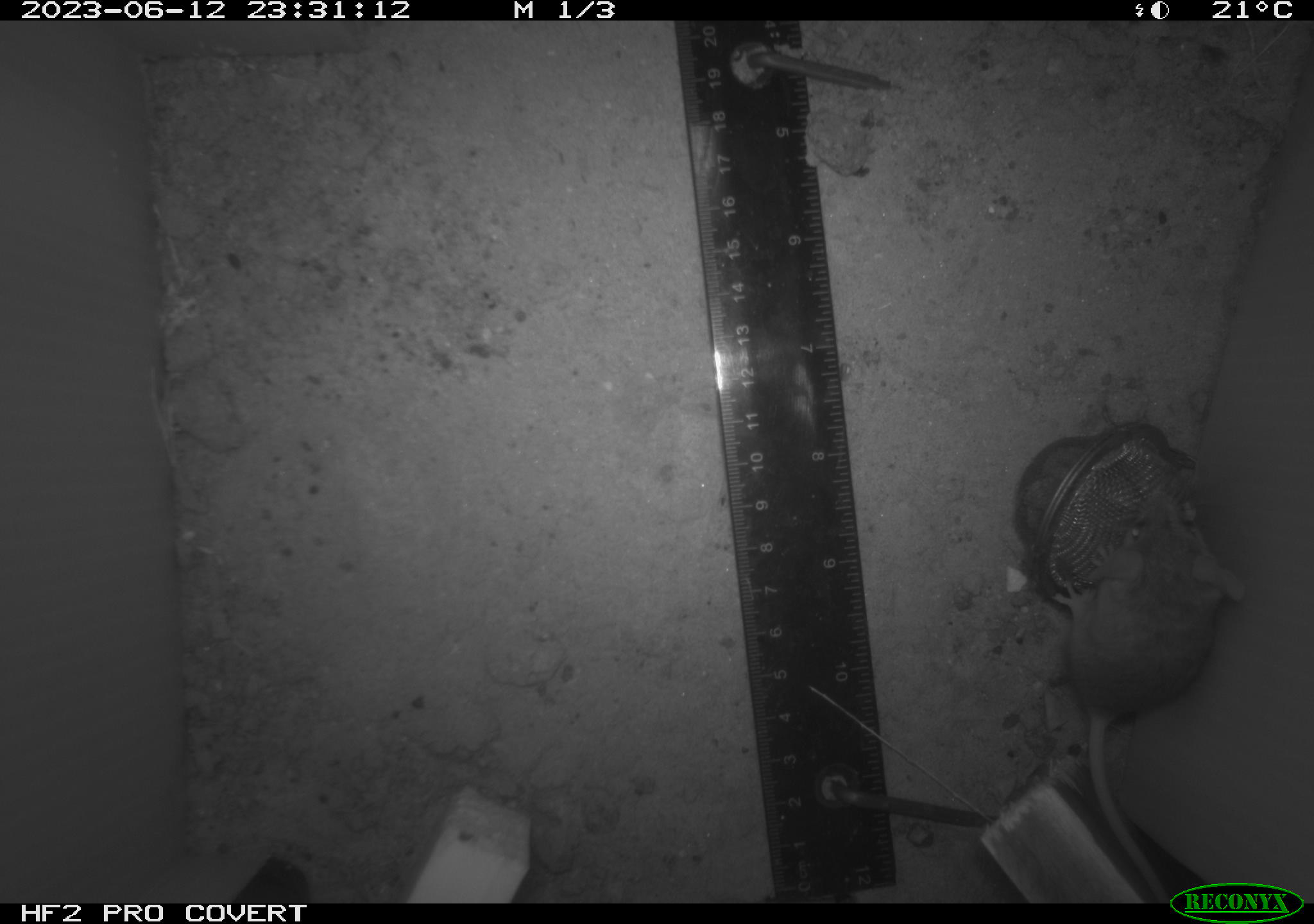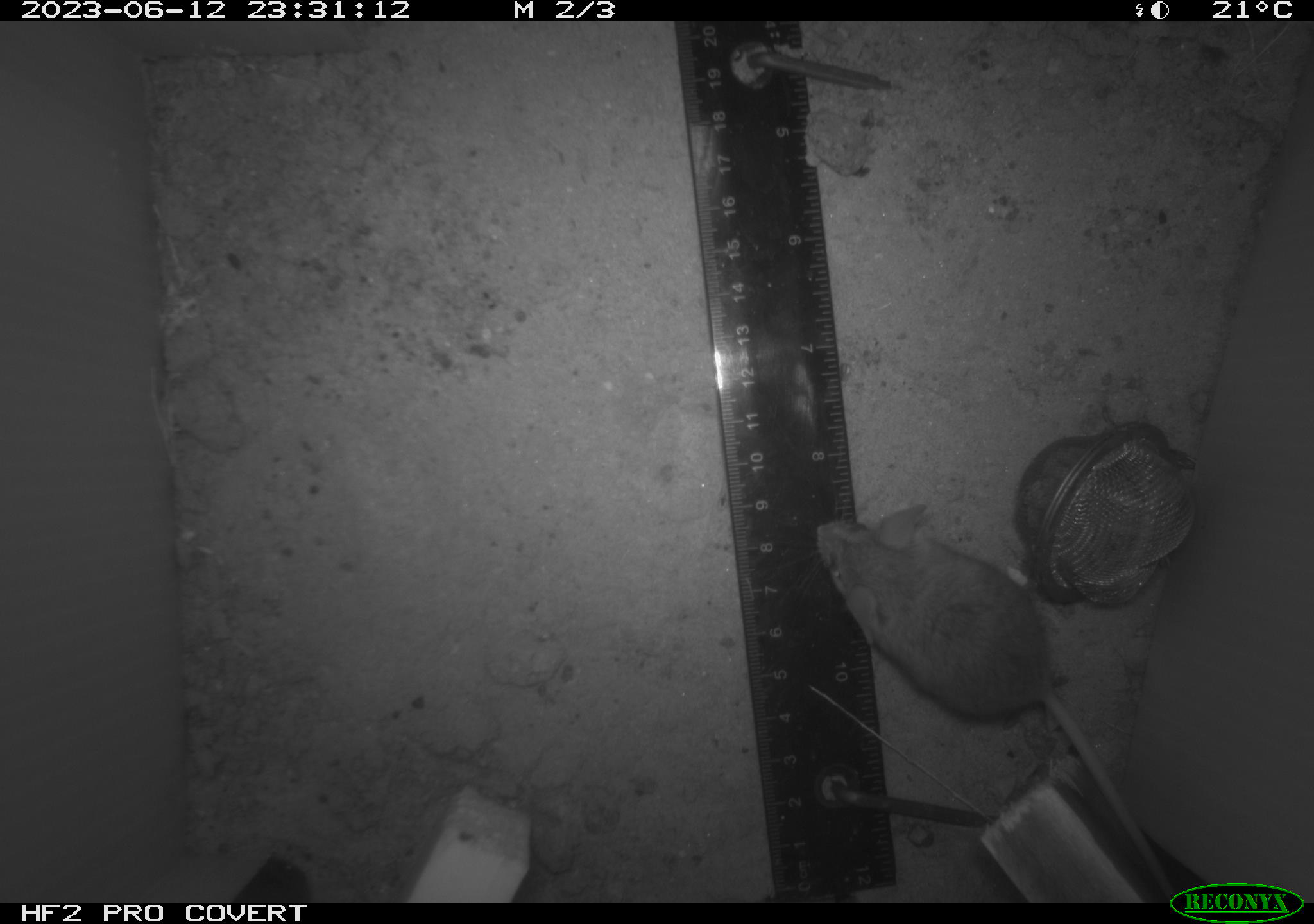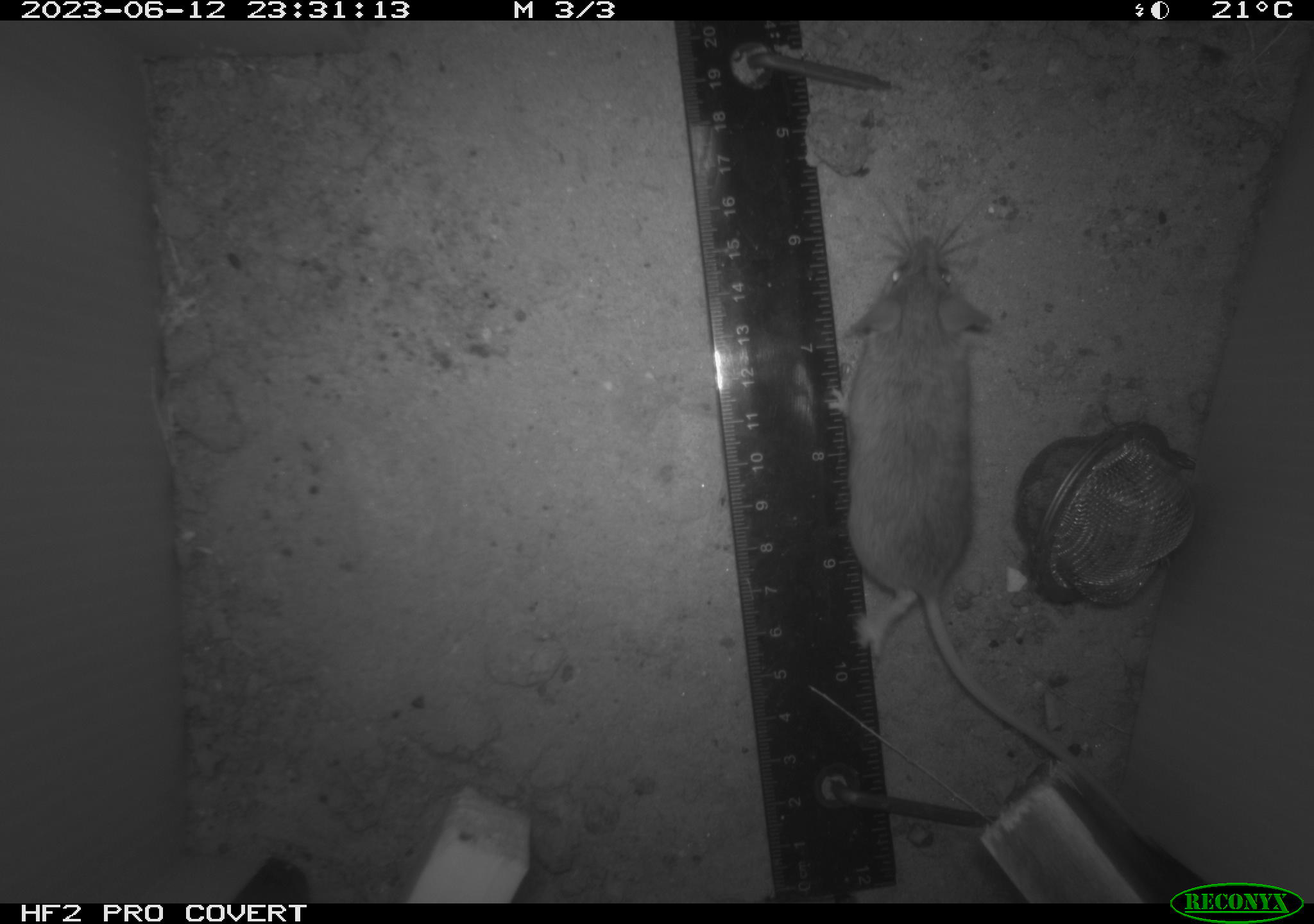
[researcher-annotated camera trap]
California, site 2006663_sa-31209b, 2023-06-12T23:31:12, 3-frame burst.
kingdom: Animalia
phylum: Chordata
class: Mammalia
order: Rodentia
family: Cricetidae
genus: Peromyscus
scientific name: Peromyscus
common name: deer mice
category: peromyscus species